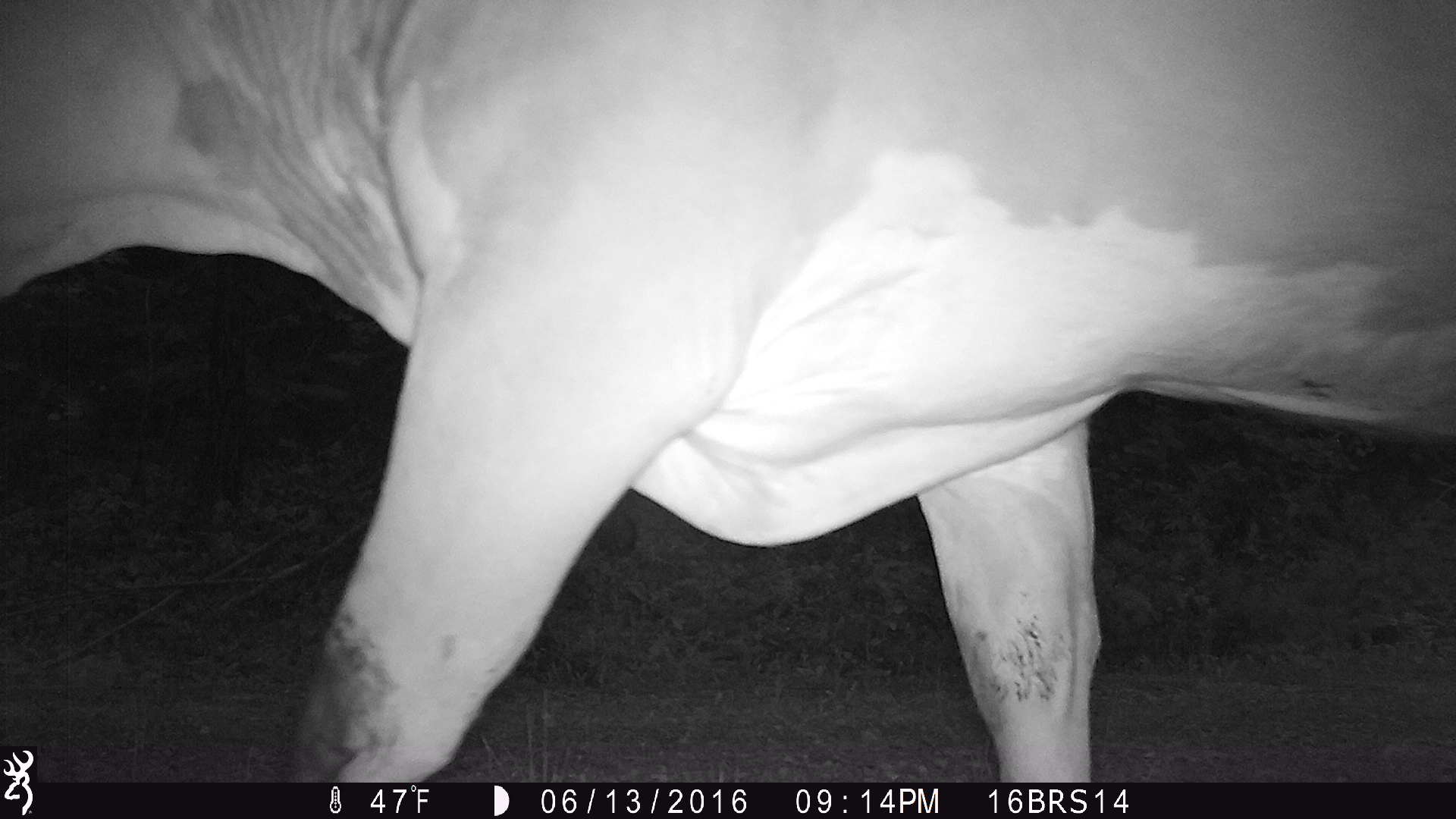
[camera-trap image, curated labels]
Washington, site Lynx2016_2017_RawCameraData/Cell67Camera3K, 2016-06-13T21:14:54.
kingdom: Animalia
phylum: Chordata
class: Mammalia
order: Artiodactyla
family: Bovidae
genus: Bos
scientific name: Bos taurus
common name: domestic cattle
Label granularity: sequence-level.